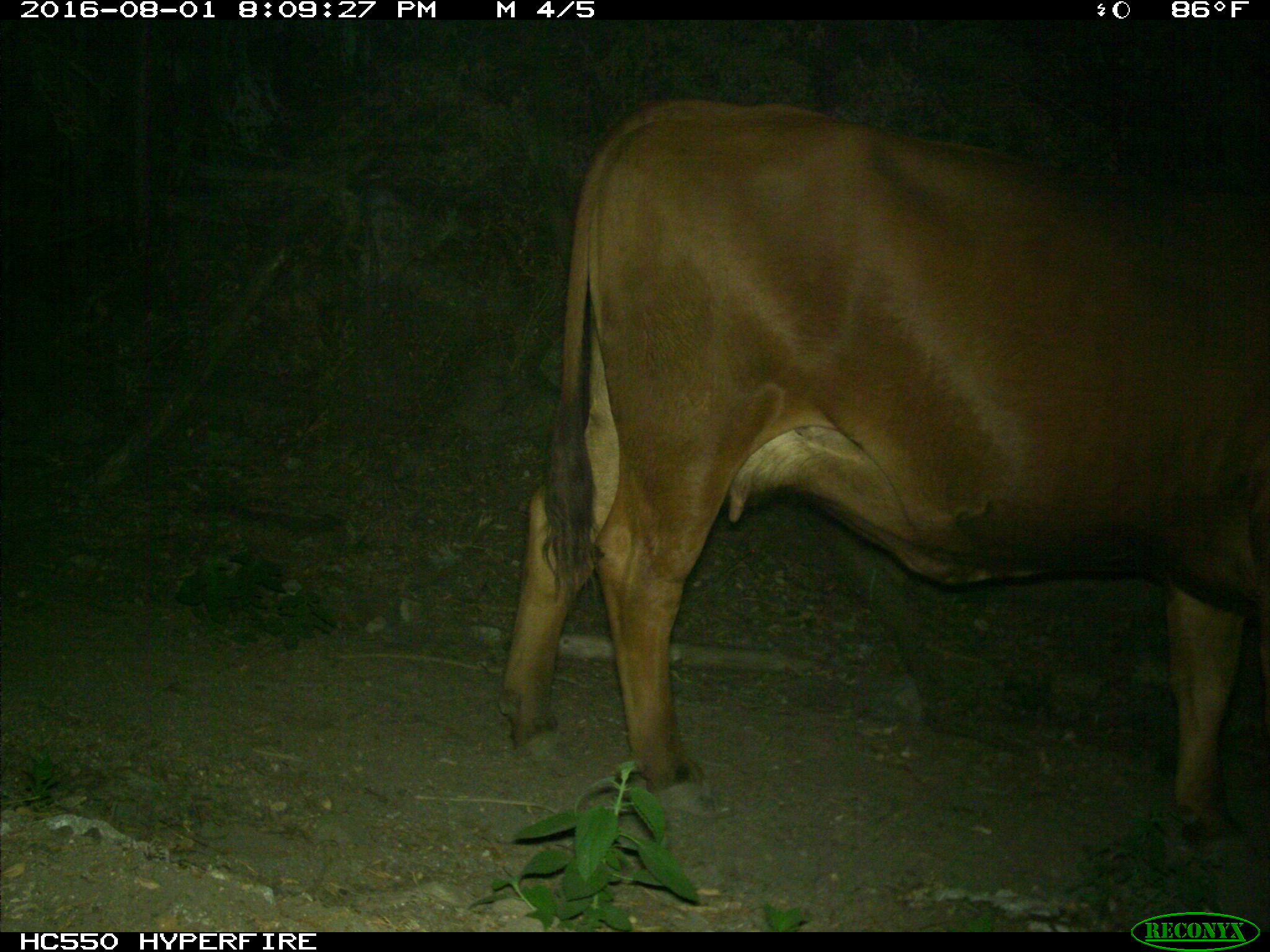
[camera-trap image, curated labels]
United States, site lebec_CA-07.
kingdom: Animalia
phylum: Chordata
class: Mammalia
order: Artiodactyla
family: Bovidae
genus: Bos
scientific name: Bos taurus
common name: domestic cow